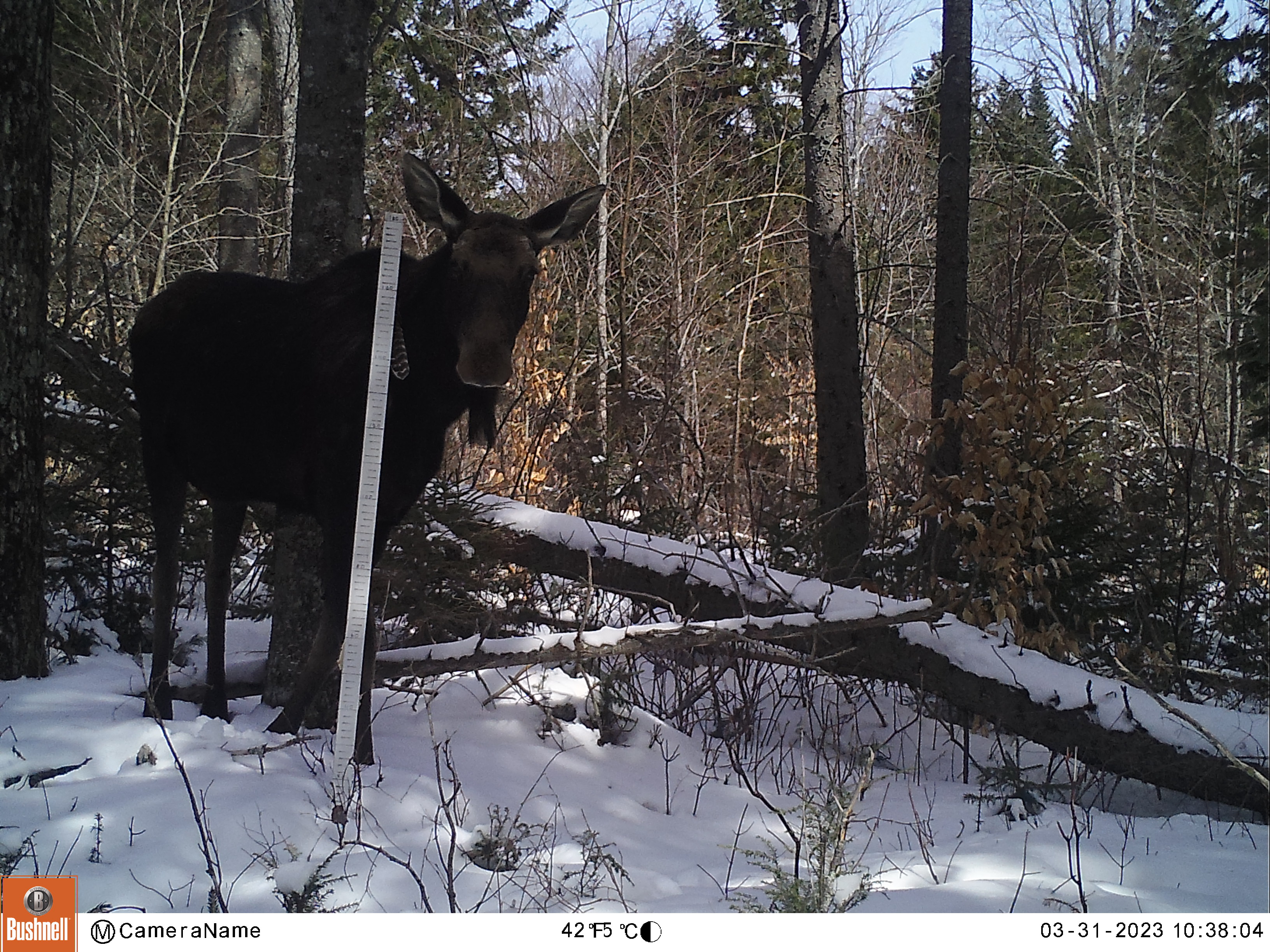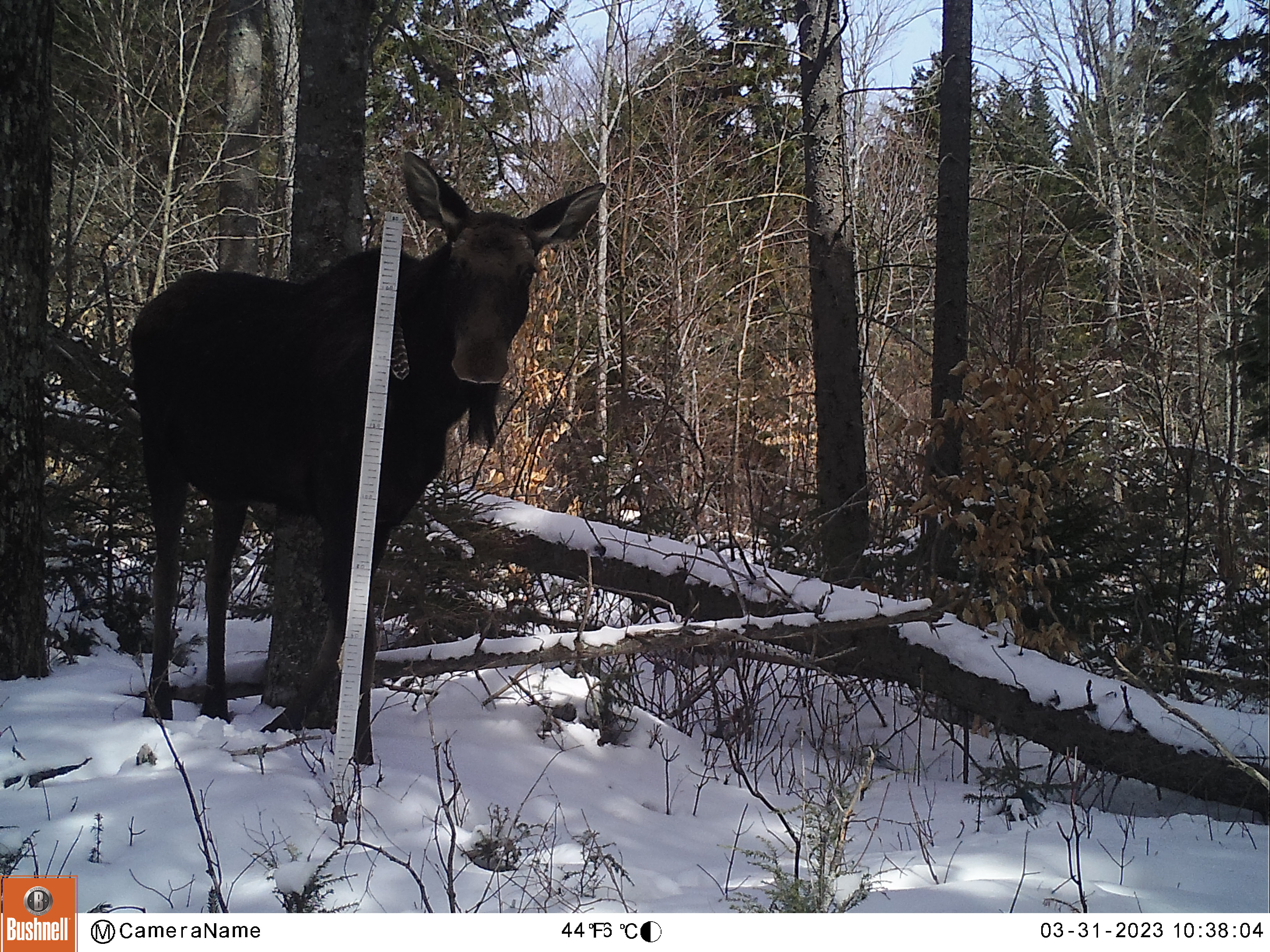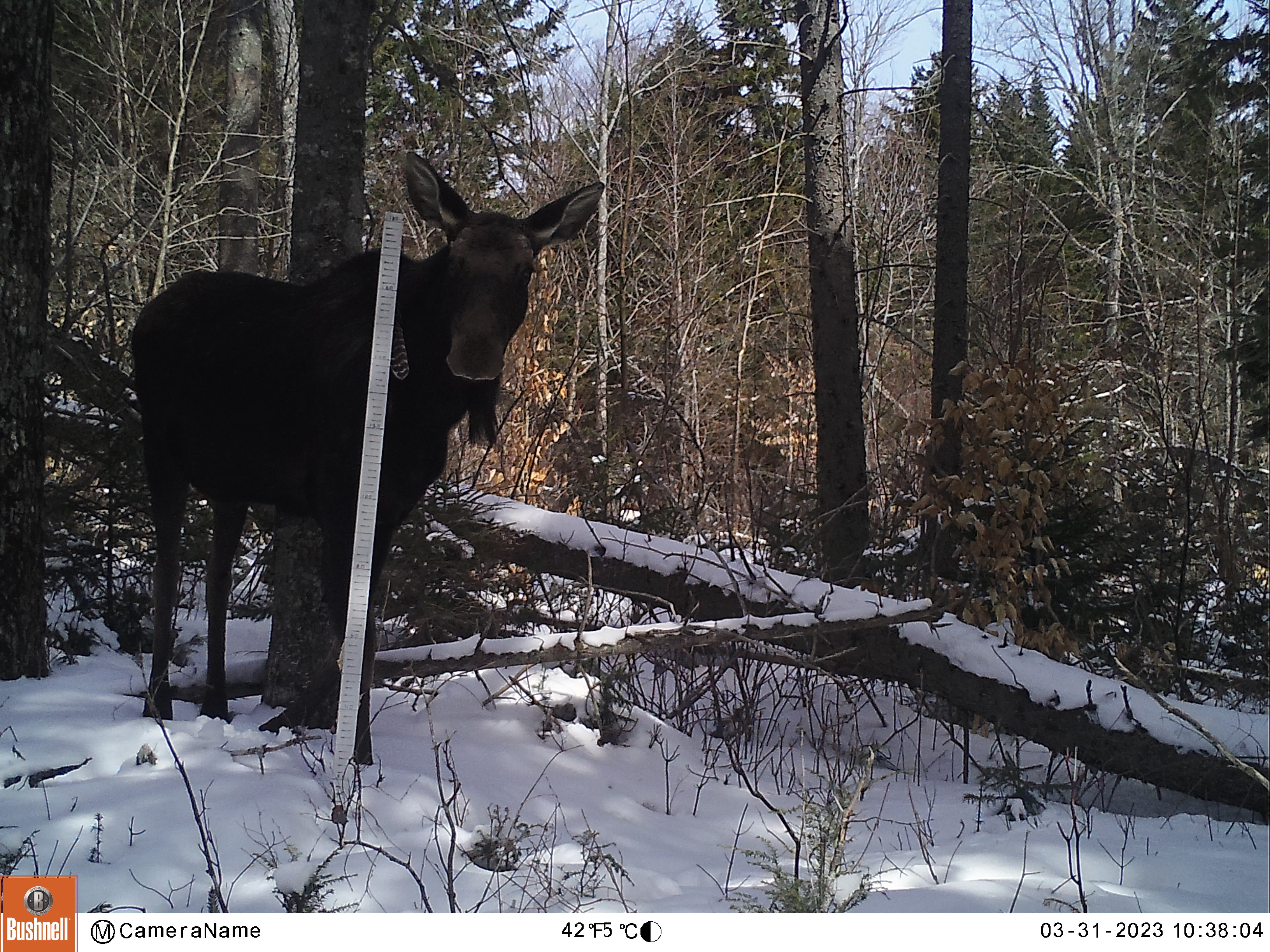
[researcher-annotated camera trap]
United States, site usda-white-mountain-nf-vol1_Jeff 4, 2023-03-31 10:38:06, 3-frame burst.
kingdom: Animalia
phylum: Chordata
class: Mammalia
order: Artiodactyla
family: Cervidae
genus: Alces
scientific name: Alces alces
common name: moose